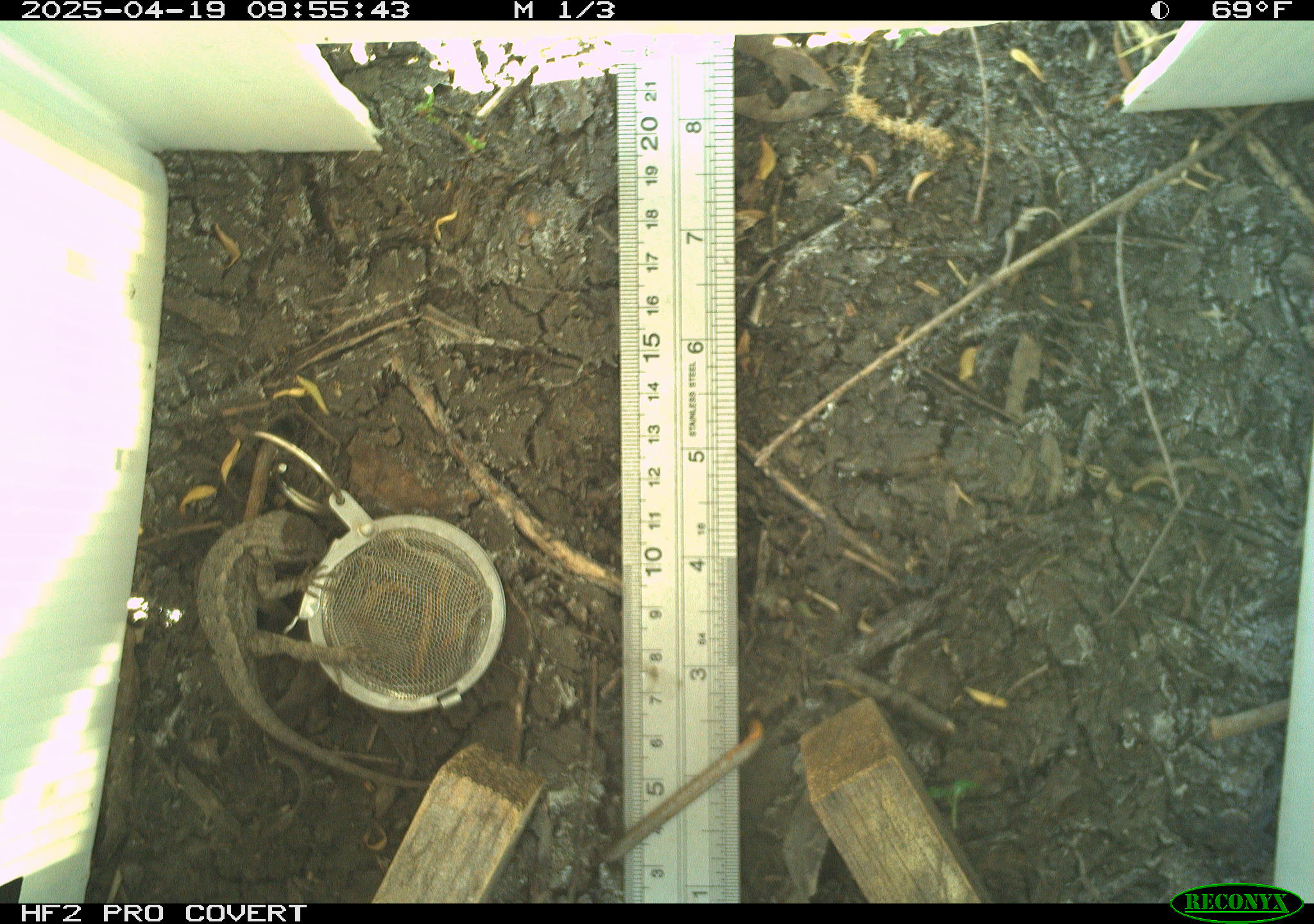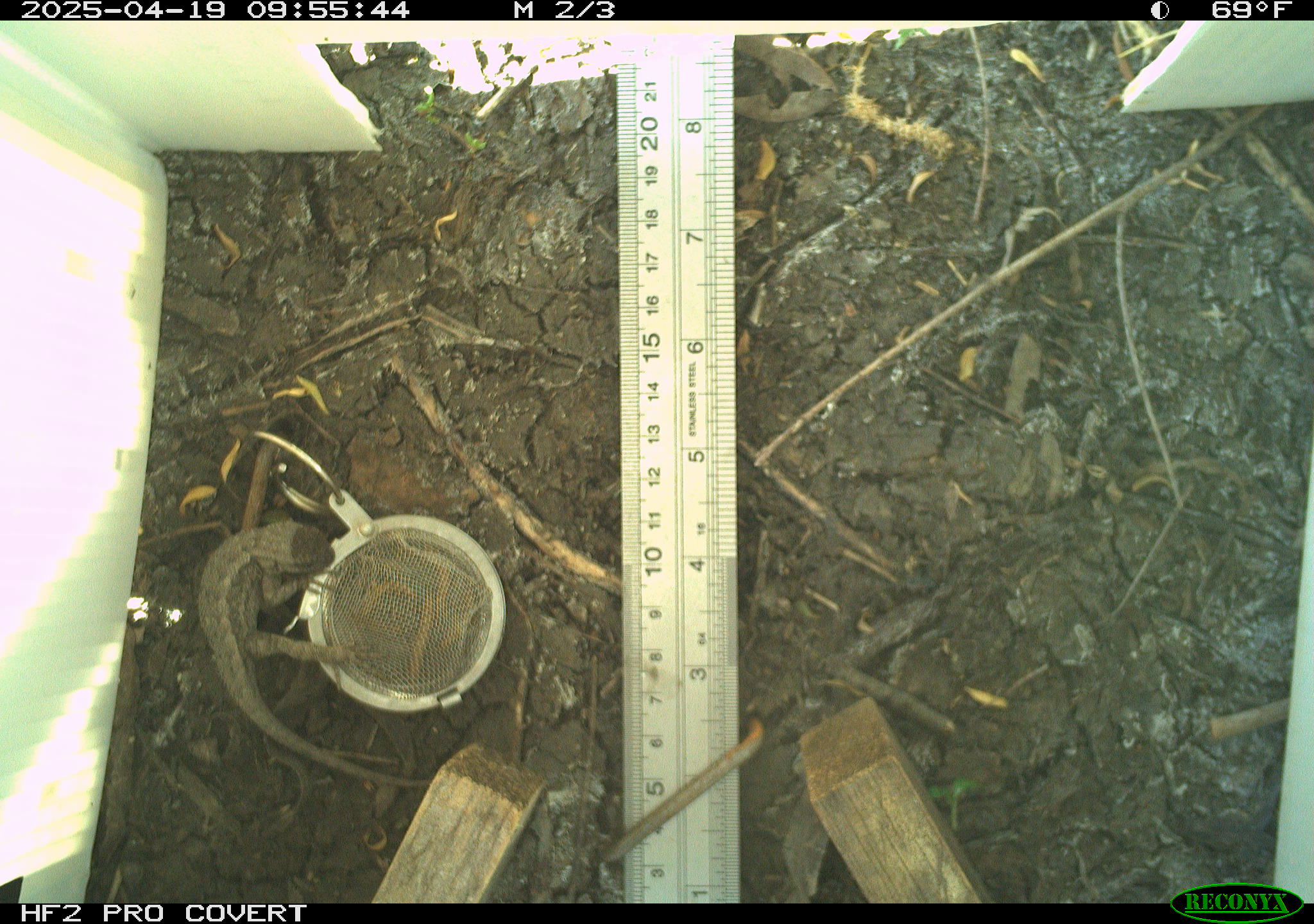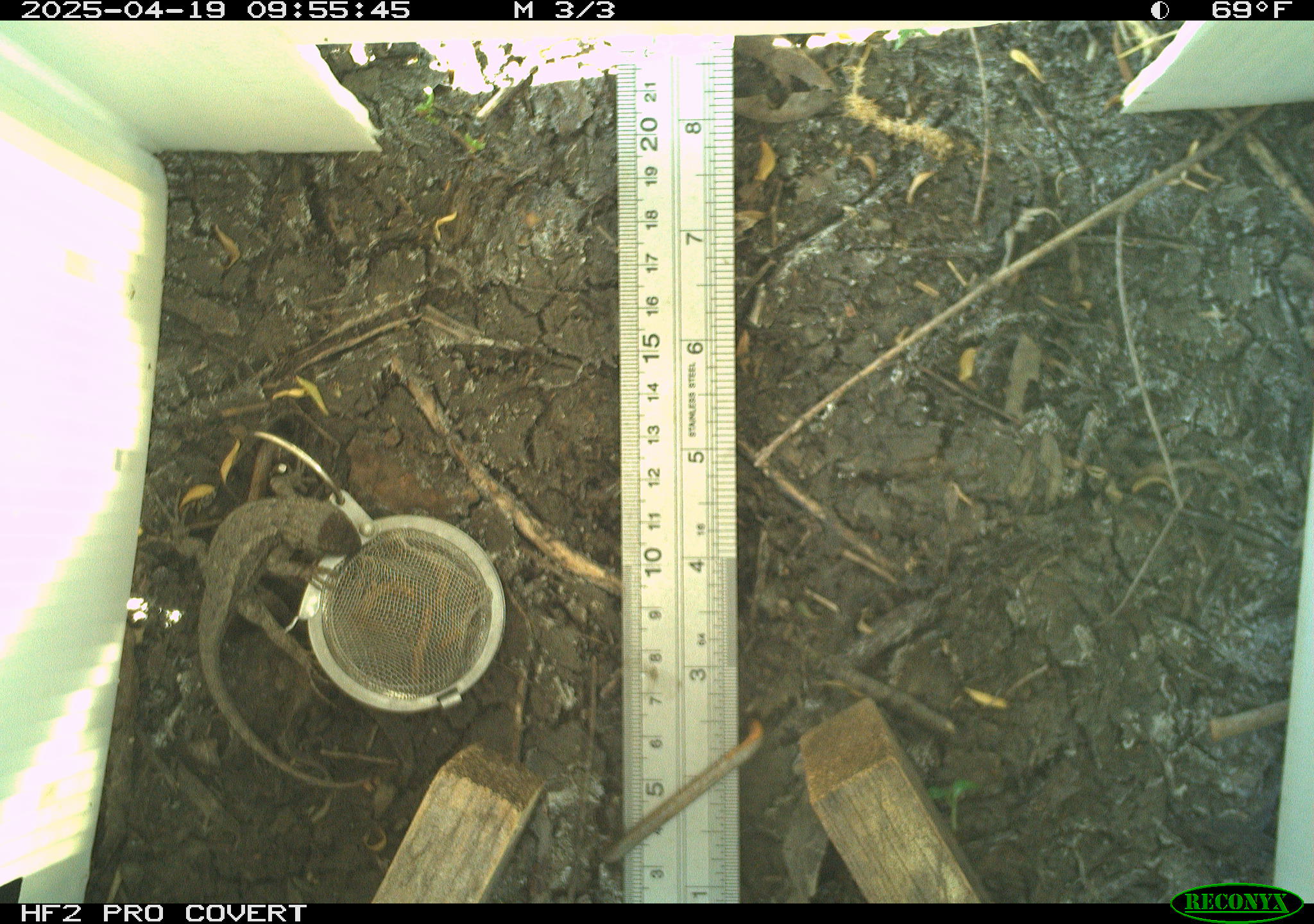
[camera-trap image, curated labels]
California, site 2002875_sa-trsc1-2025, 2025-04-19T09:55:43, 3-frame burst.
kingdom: Animalia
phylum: Chordata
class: Reptilia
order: Squamata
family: Phrynosomatidae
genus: Sceloporus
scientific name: Sceloporus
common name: spiny lizards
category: sceloporus species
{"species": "sceloporus species (spiny lizards) (Sceloporus)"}